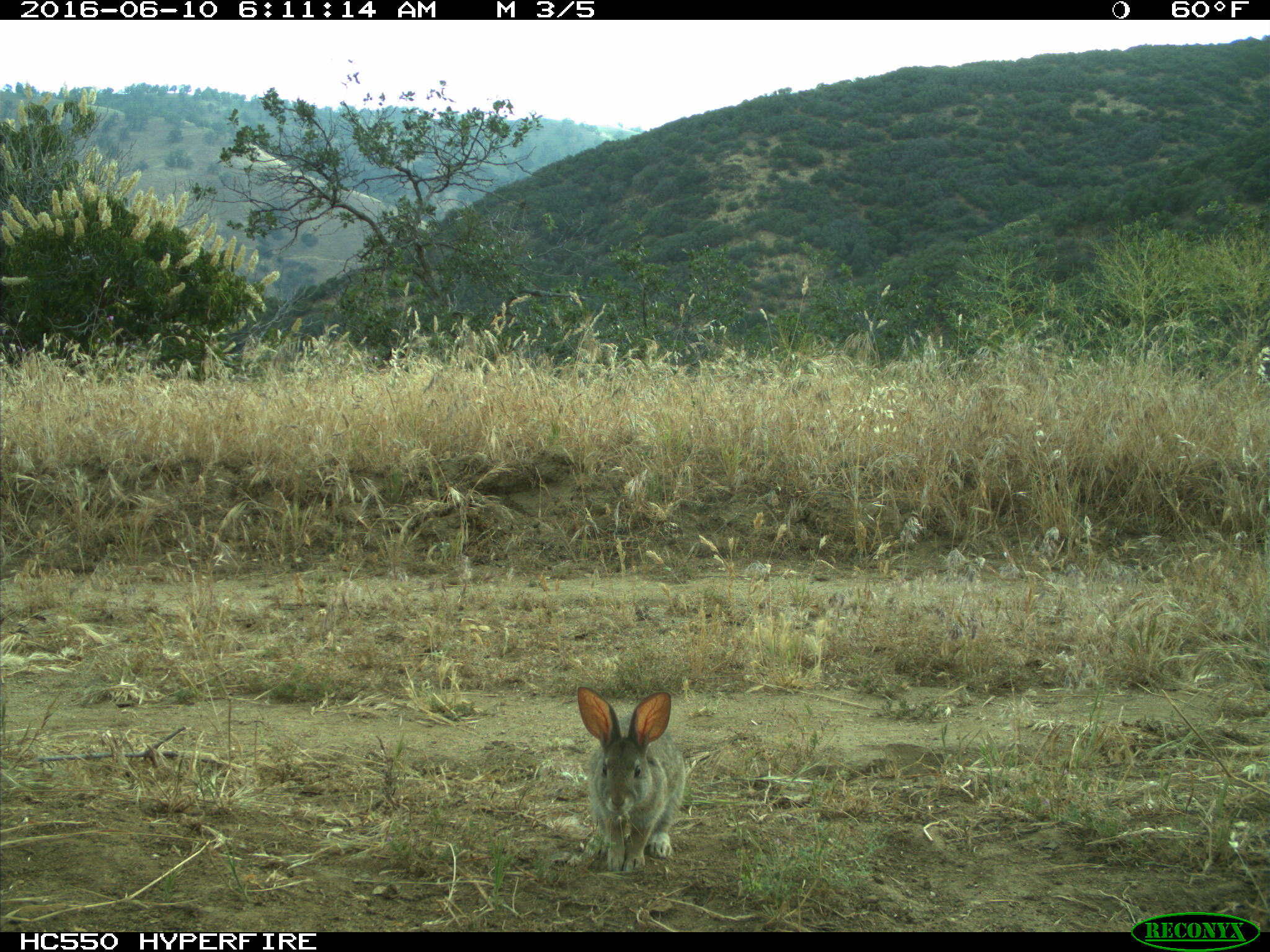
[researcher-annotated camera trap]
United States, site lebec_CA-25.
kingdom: Animalia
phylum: Chordata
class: Mammalia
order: Lagomorpha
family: Leporidae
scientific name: Leporidae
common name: rabbits and hares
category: unidentified rabbit